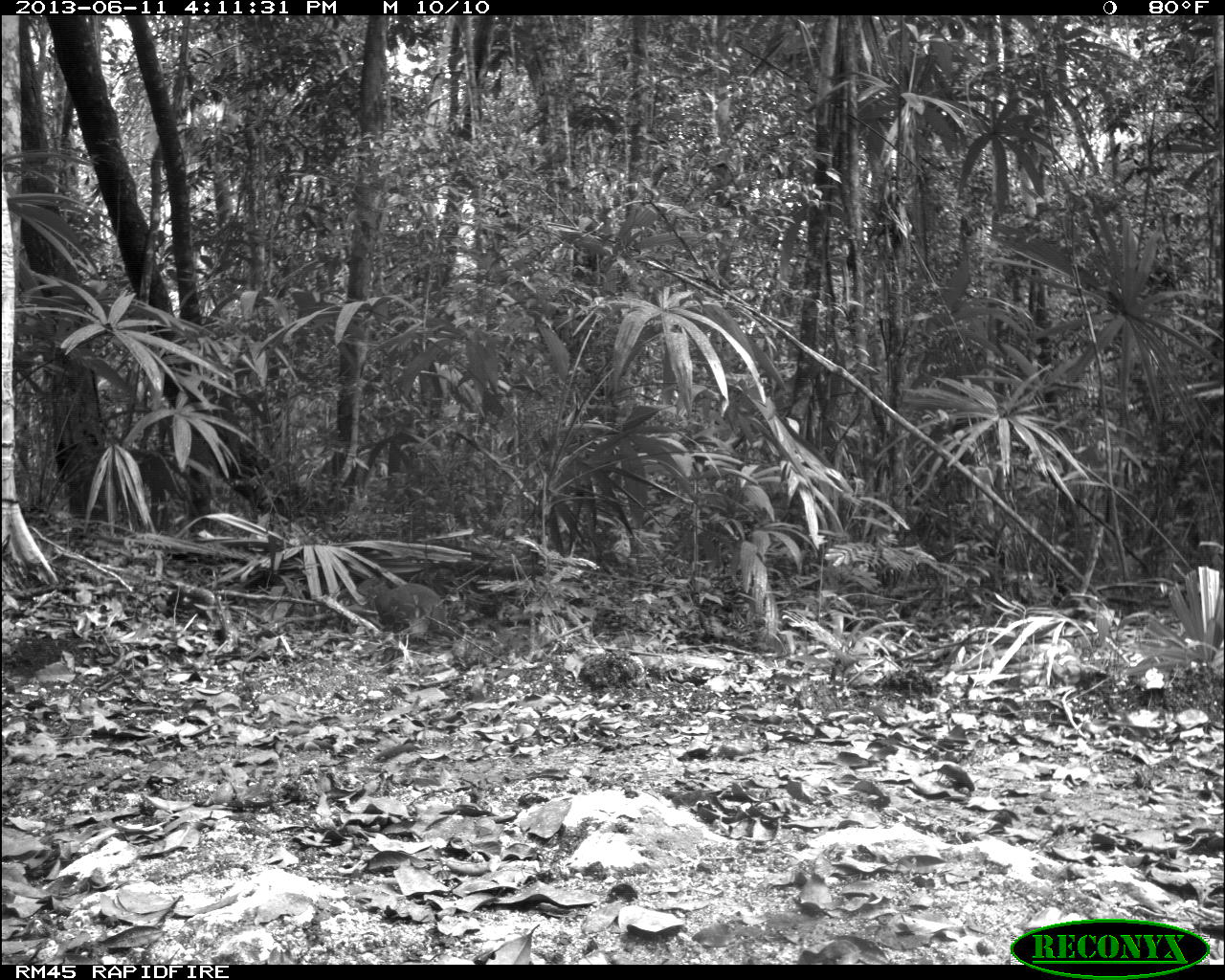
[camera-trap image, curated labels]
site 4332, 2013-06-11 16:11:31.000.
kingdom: Animalia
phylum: Chordata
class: Mammalia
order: Rodentia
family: Dasyproctidae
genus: Dasyprocta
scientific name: Dasyprocta punctata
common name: central american agouti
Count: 1.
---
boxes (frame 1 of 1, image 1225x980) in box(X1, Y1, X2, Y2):
dasyprocta punctata: box(356, 574, 446, 631)